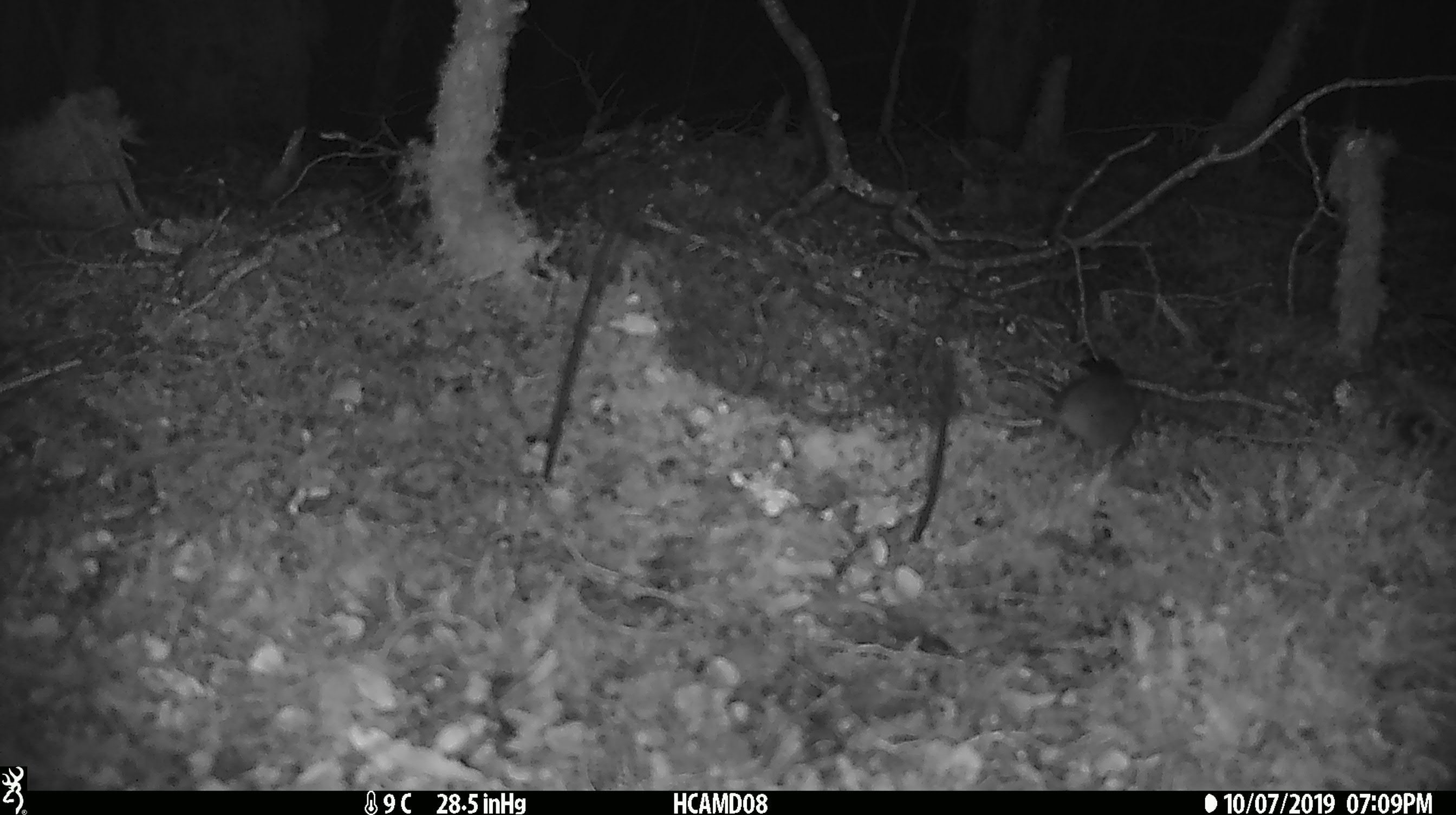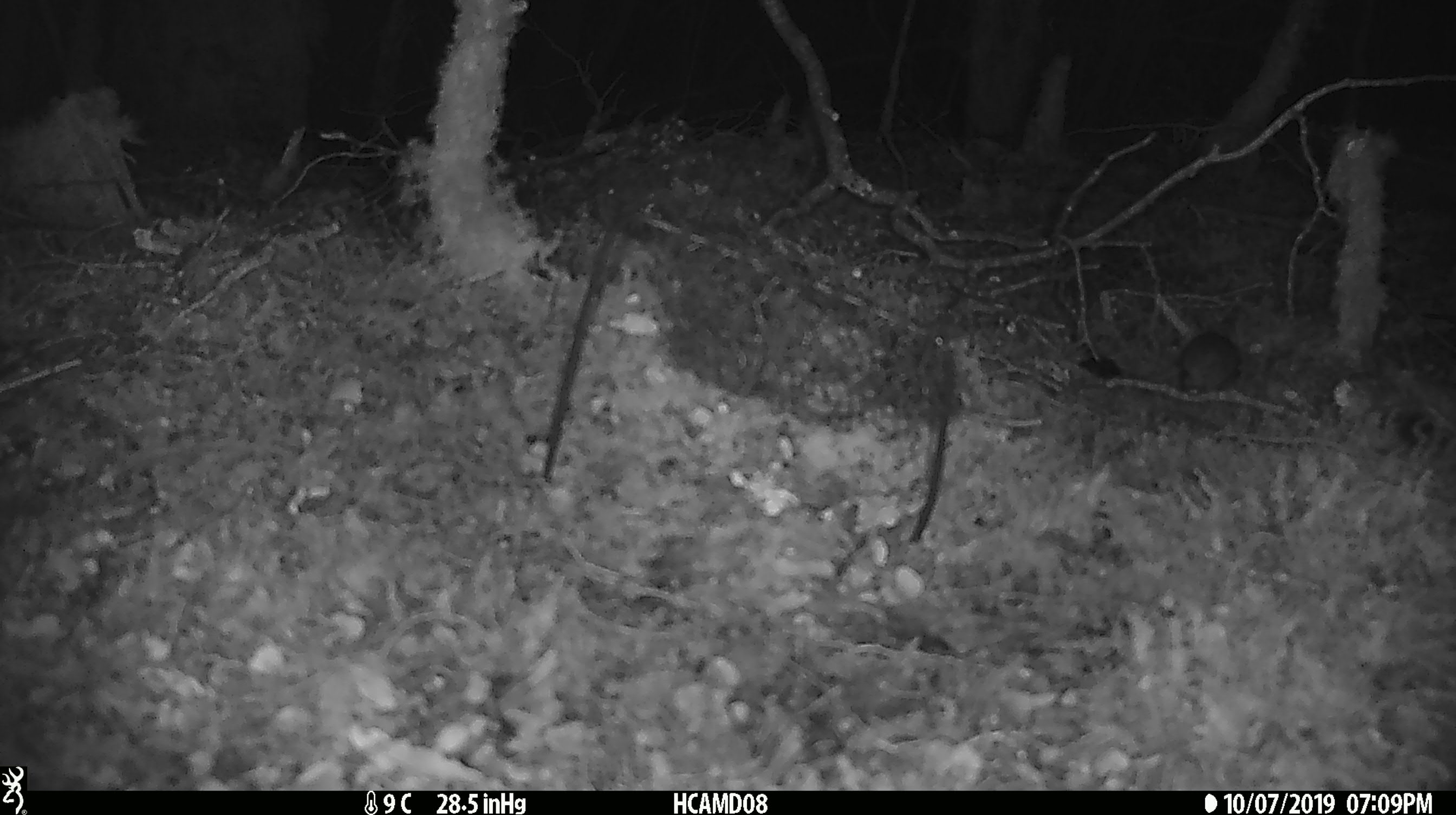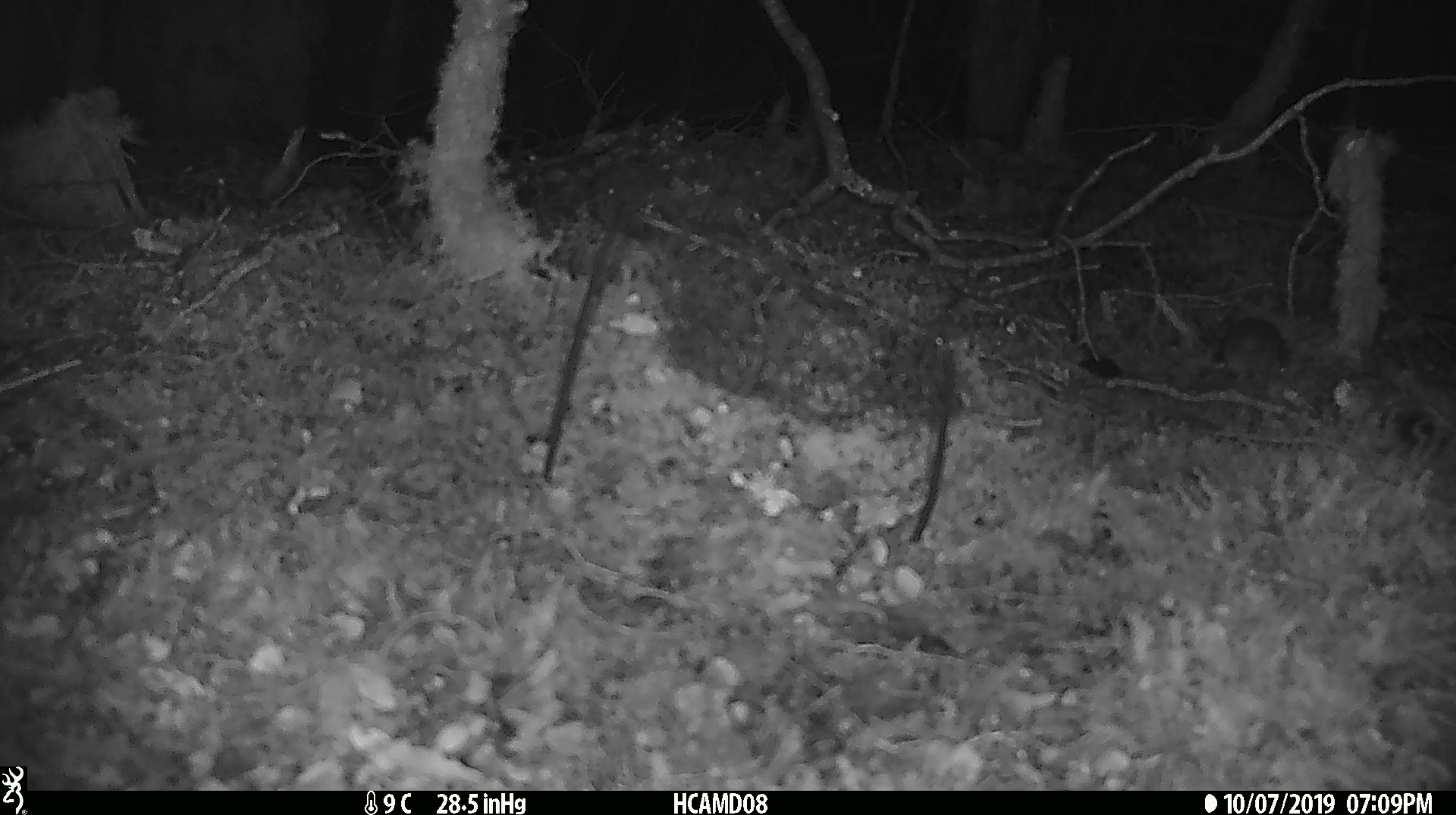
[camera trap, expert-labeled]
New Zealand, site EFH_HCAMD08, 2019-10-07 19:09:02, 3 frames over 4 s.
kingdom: Animalia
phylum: Chordata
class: Mammalia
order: Rodentia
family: Muridae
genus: Mus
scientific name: Mus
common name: mouse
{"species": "mouse (Mus)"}